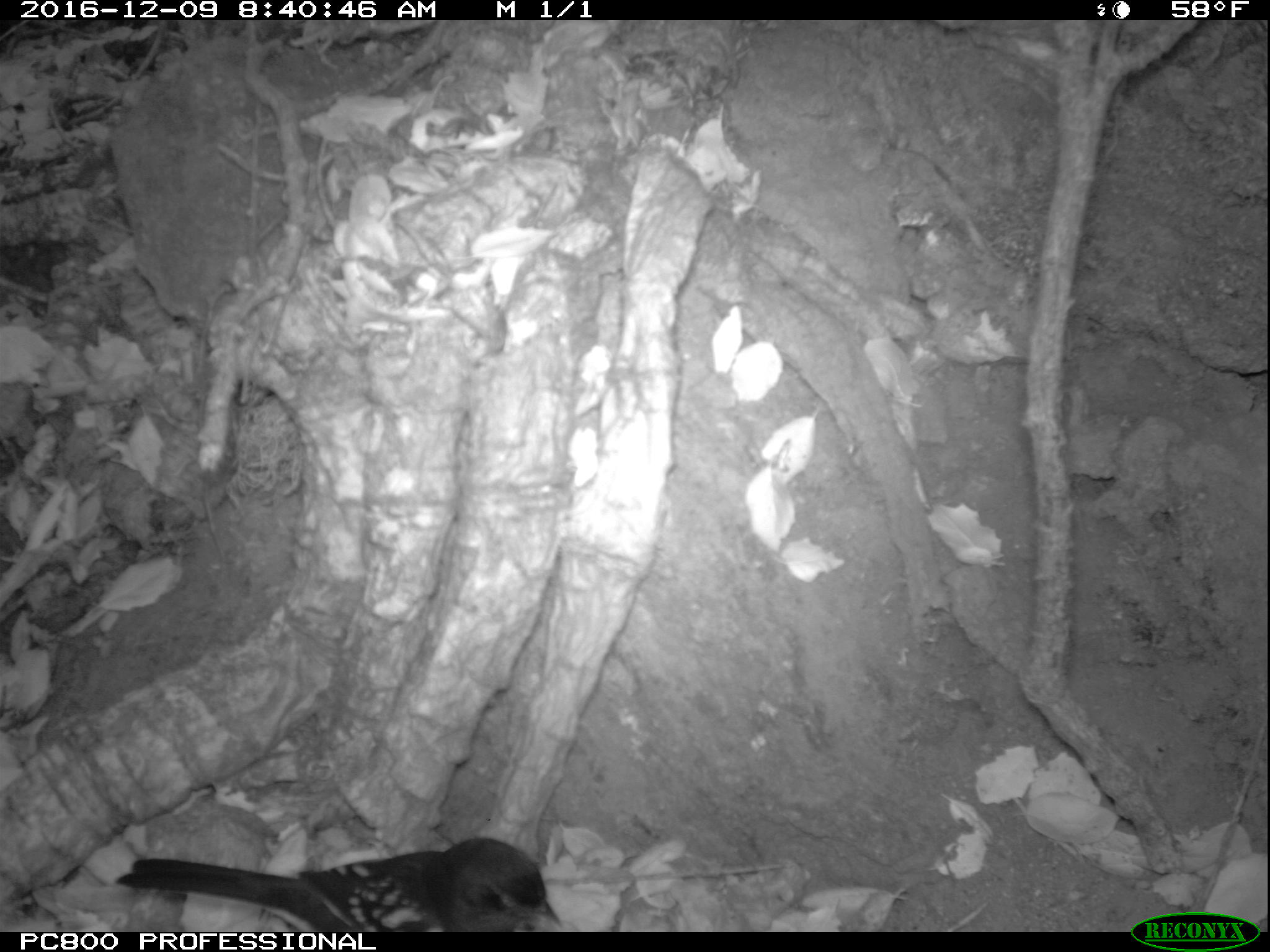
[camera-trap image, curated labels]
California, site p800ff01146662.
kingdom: Animalia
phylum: Chordata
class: Aves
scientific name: Aves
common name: bird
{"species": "bird (Aves)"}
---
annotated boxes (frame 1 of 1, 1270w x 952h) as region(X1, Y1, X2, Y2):
bird: region(114, 835, 565, 931)